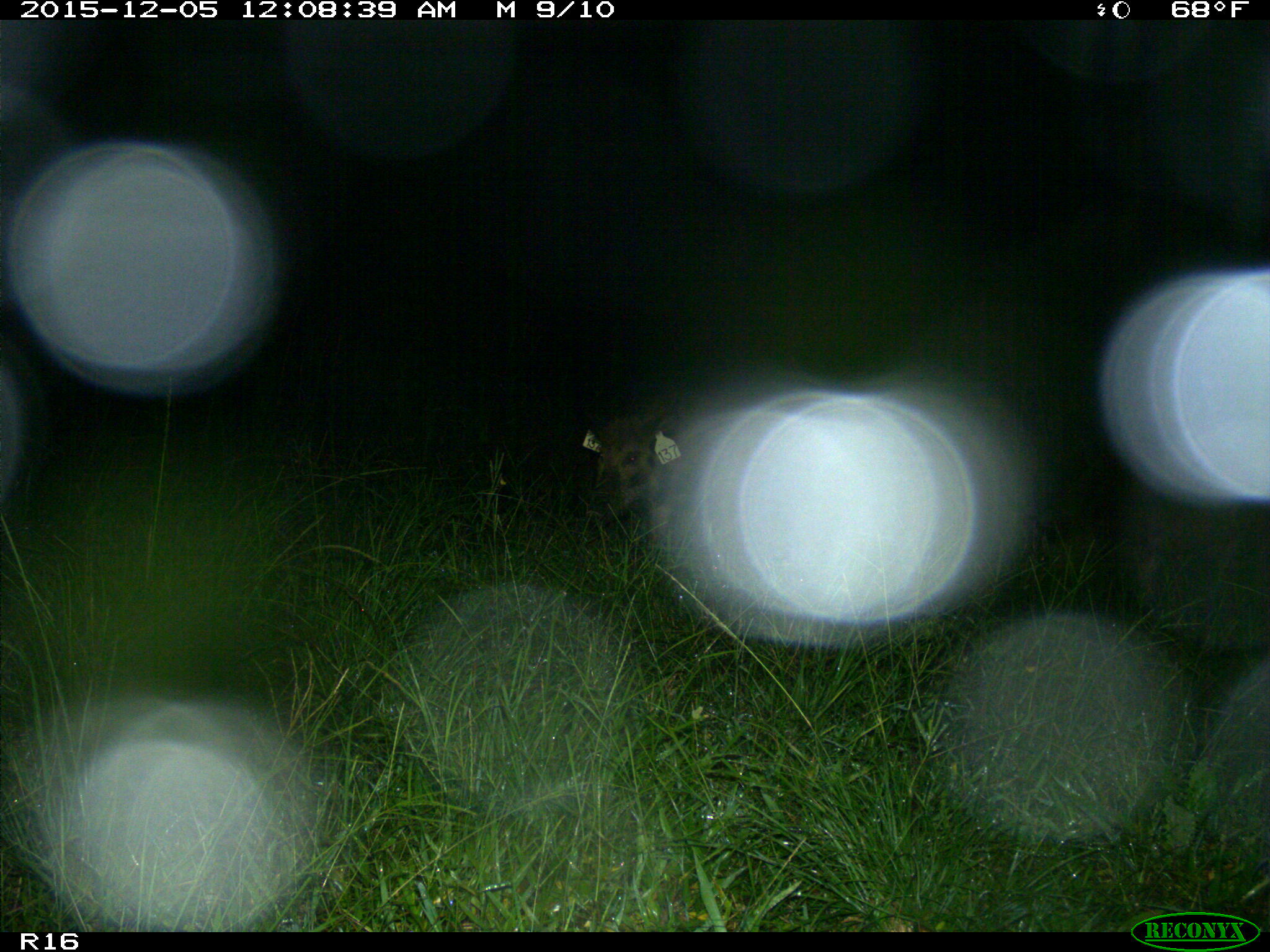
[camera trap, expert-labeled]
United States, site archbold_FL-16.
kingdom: Animalia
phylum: Chordata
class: Mammalia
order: Artiodactyla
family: Suidae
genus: Sus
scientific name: Sus scrofa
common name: wild boar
Sus scrofa (wild boar).